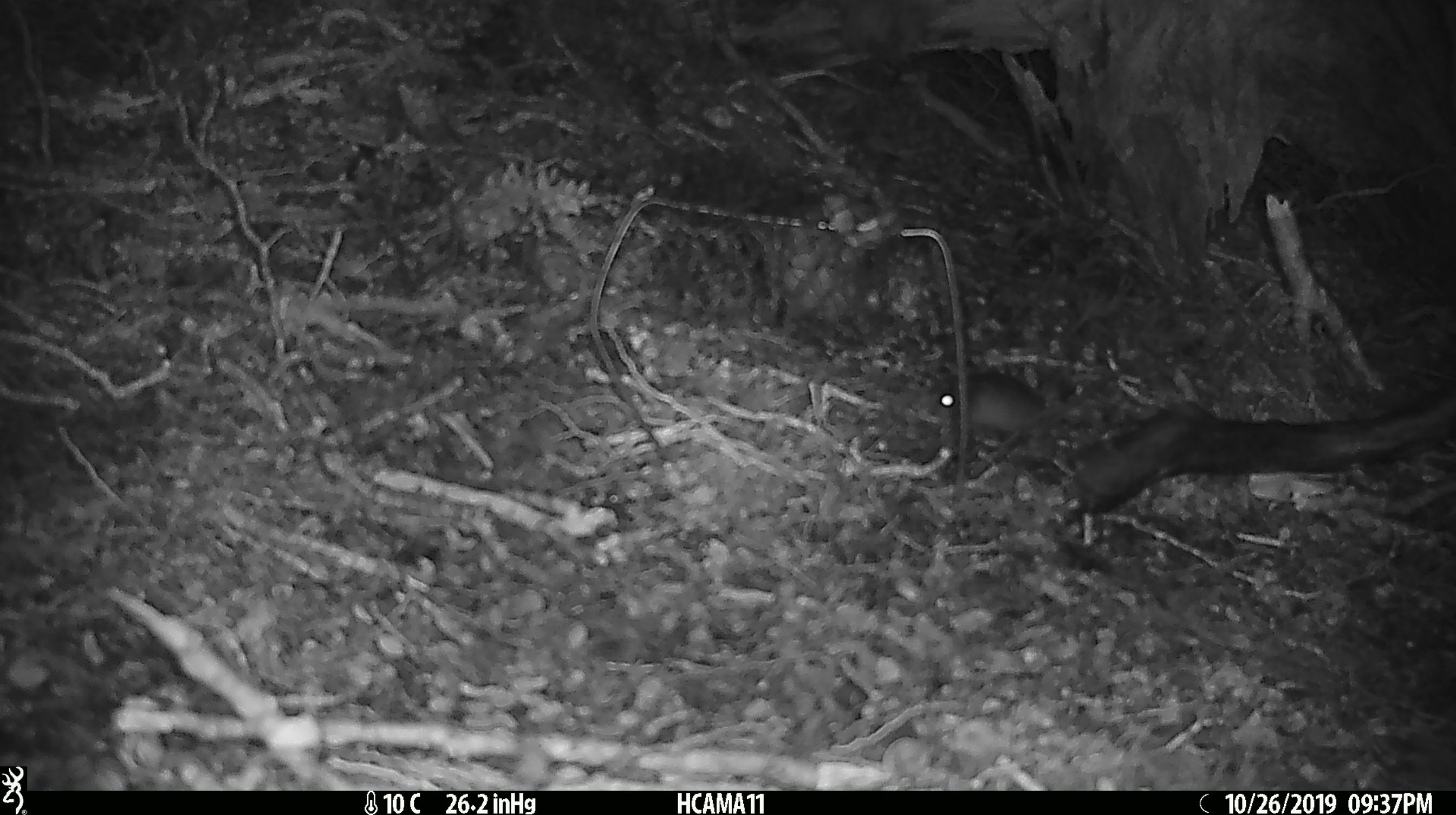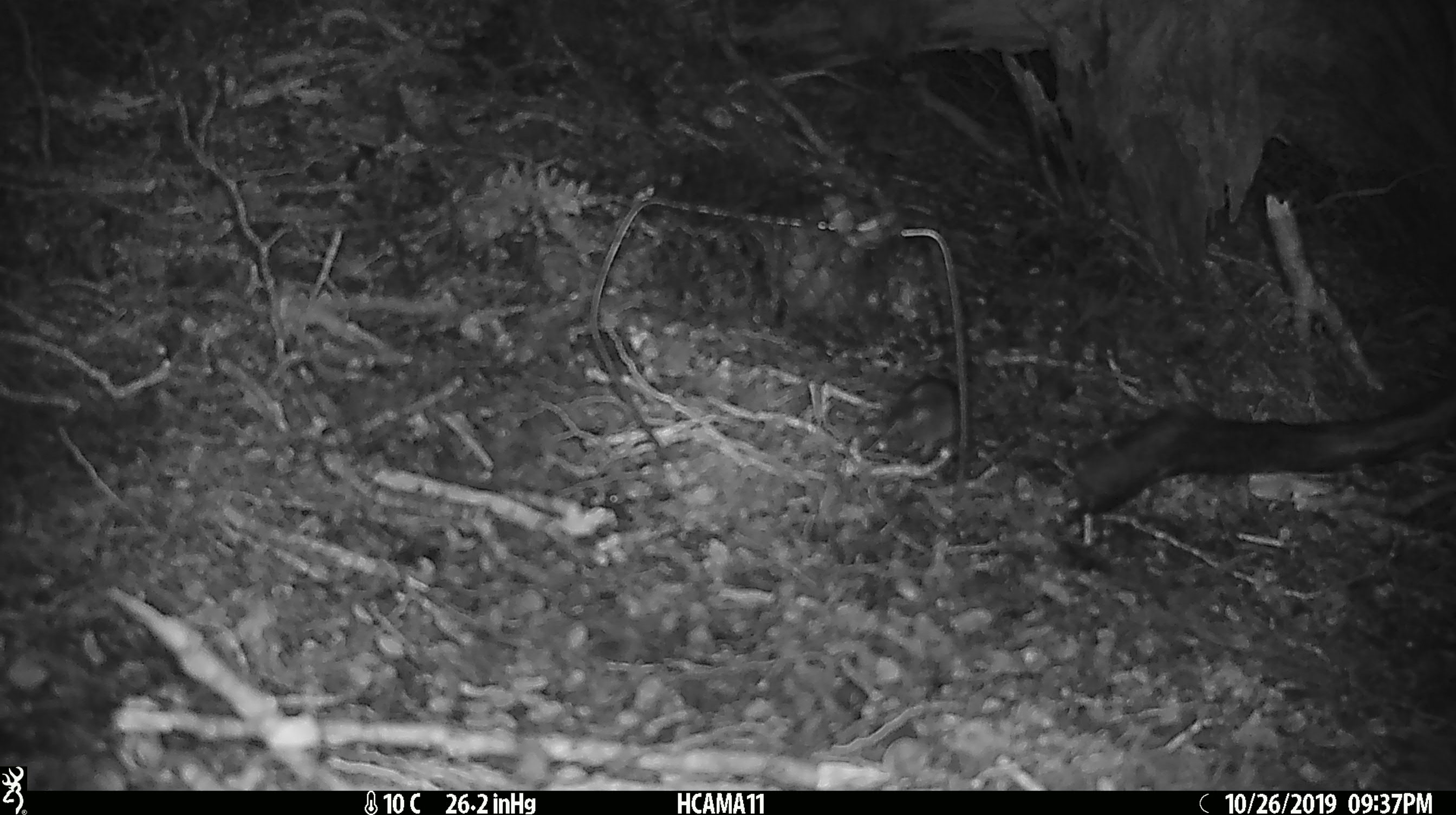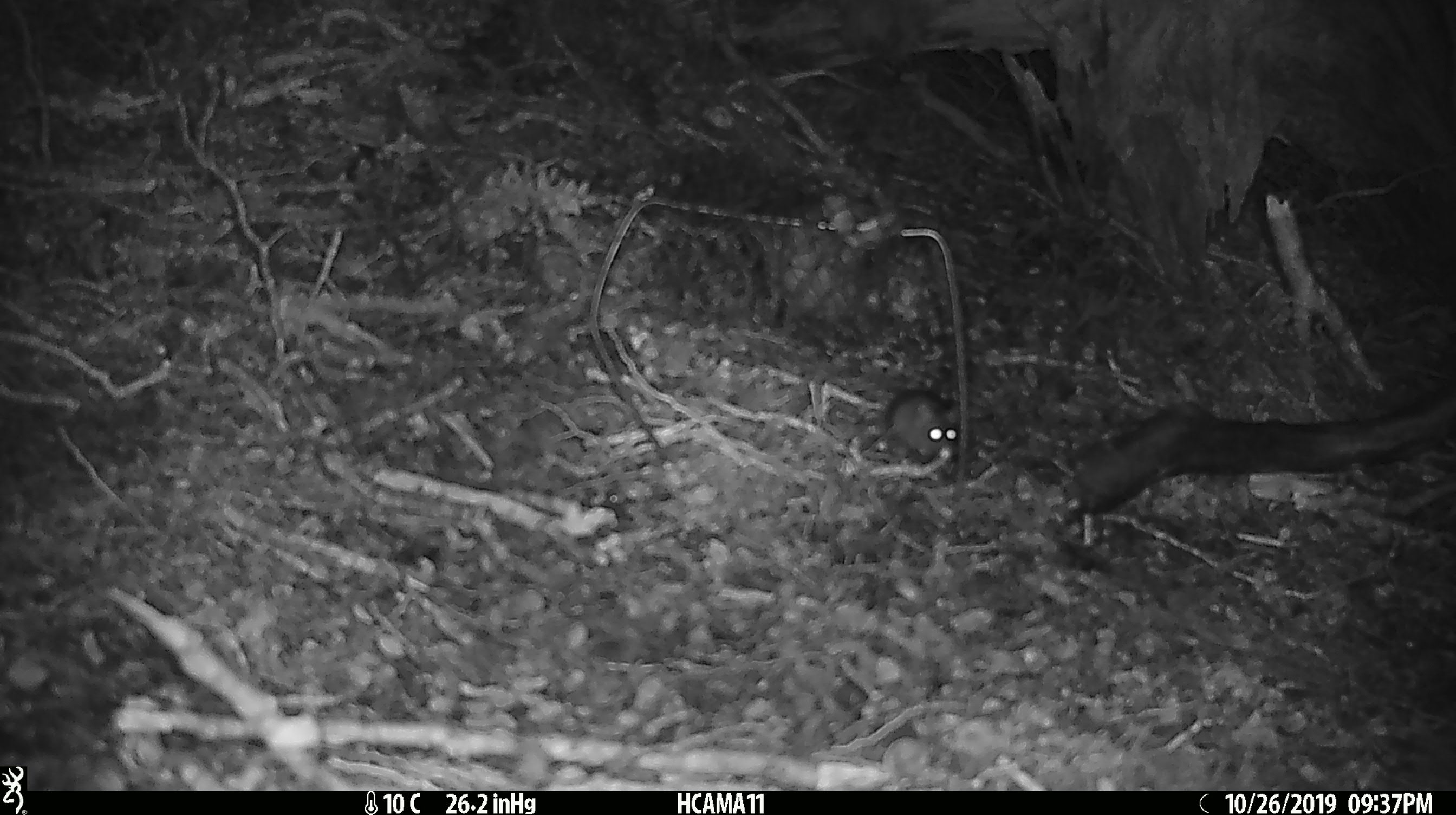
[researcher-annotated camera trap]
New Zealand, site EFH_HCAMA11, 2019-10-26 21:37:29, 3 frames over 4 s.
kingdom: Animalia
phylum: Chordata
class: Mammalia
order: Rodentia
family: Muridae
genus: Mus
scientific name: Mus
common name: mouse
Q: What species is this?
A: Mouse (Mus).